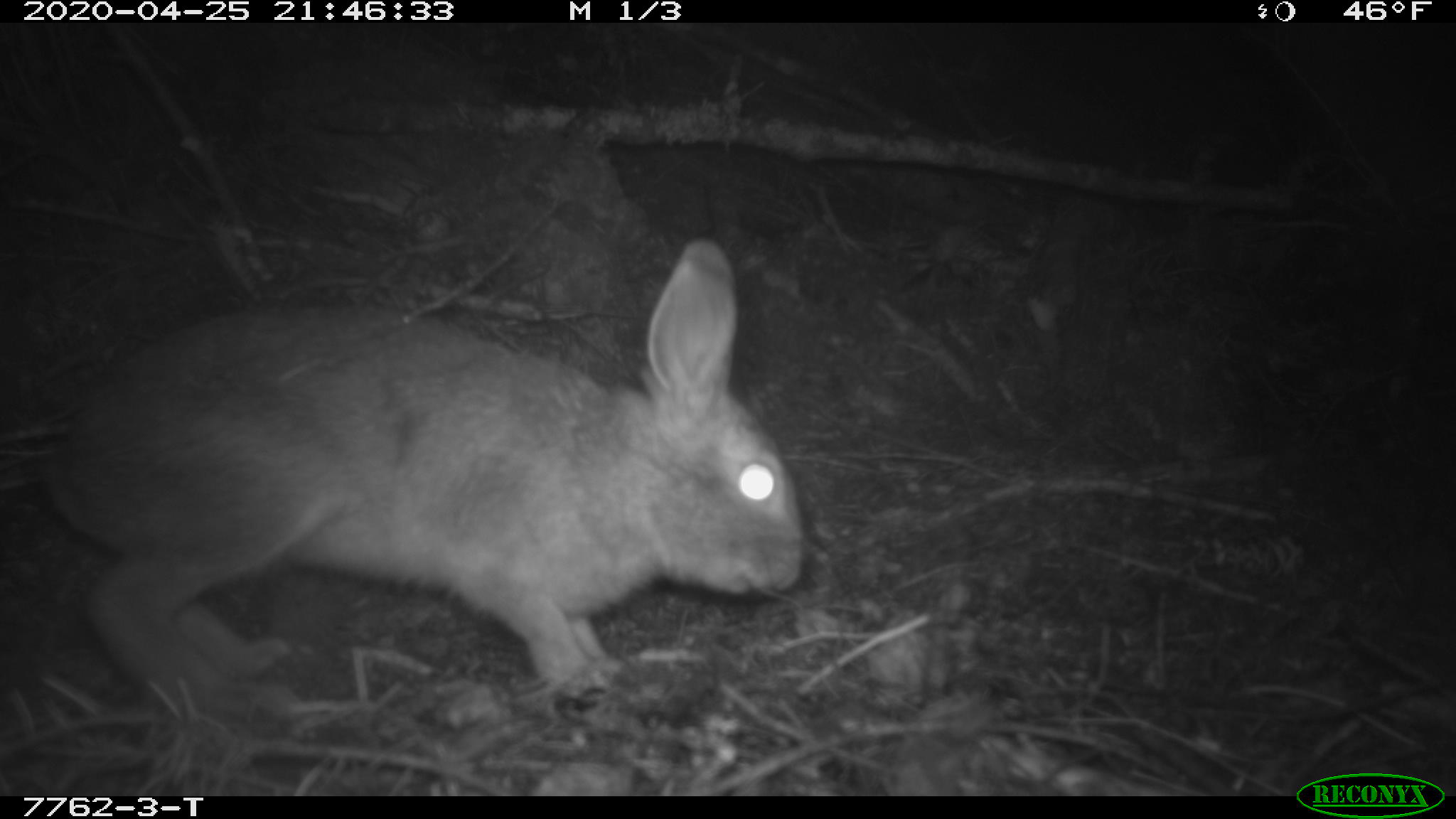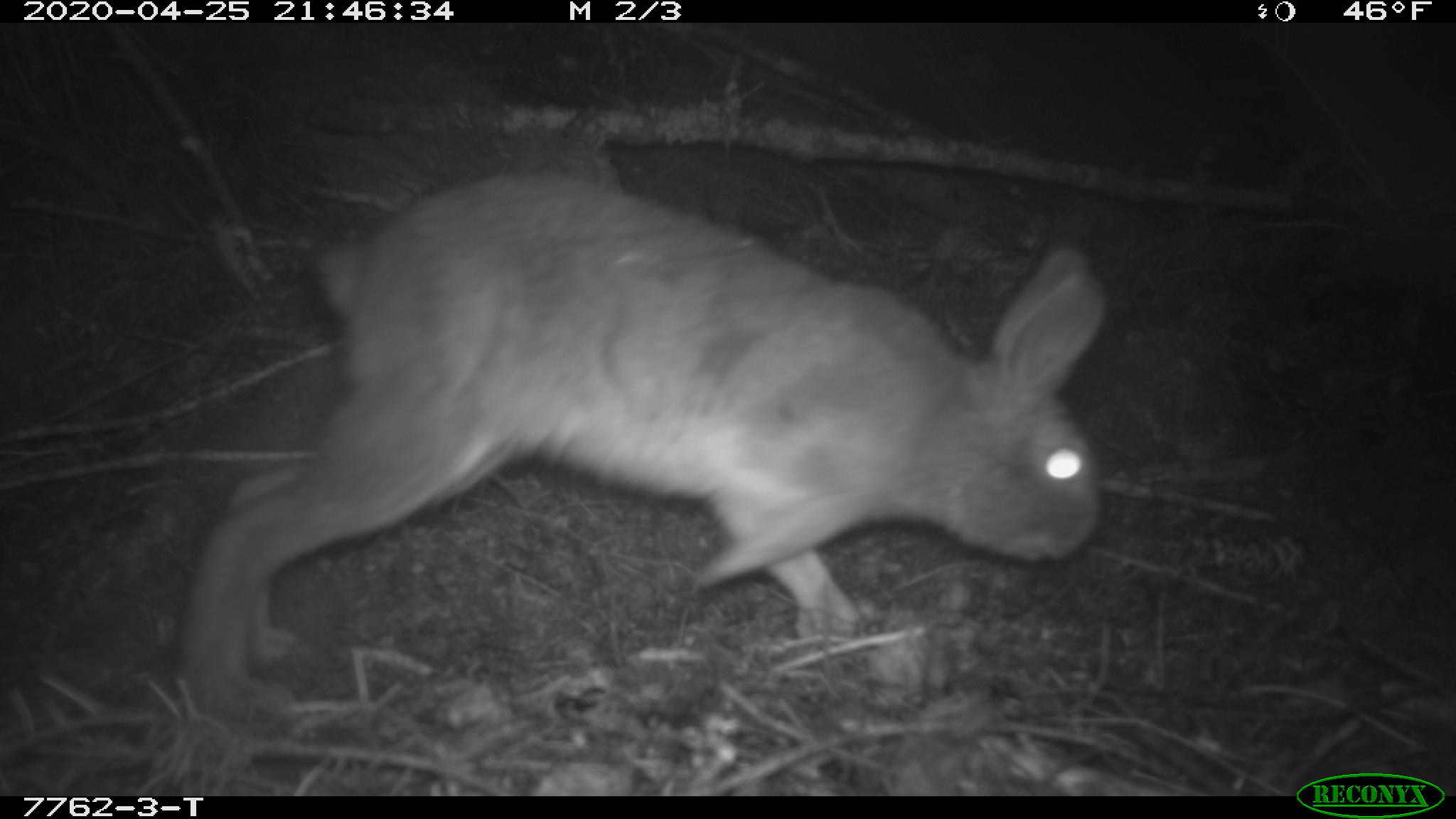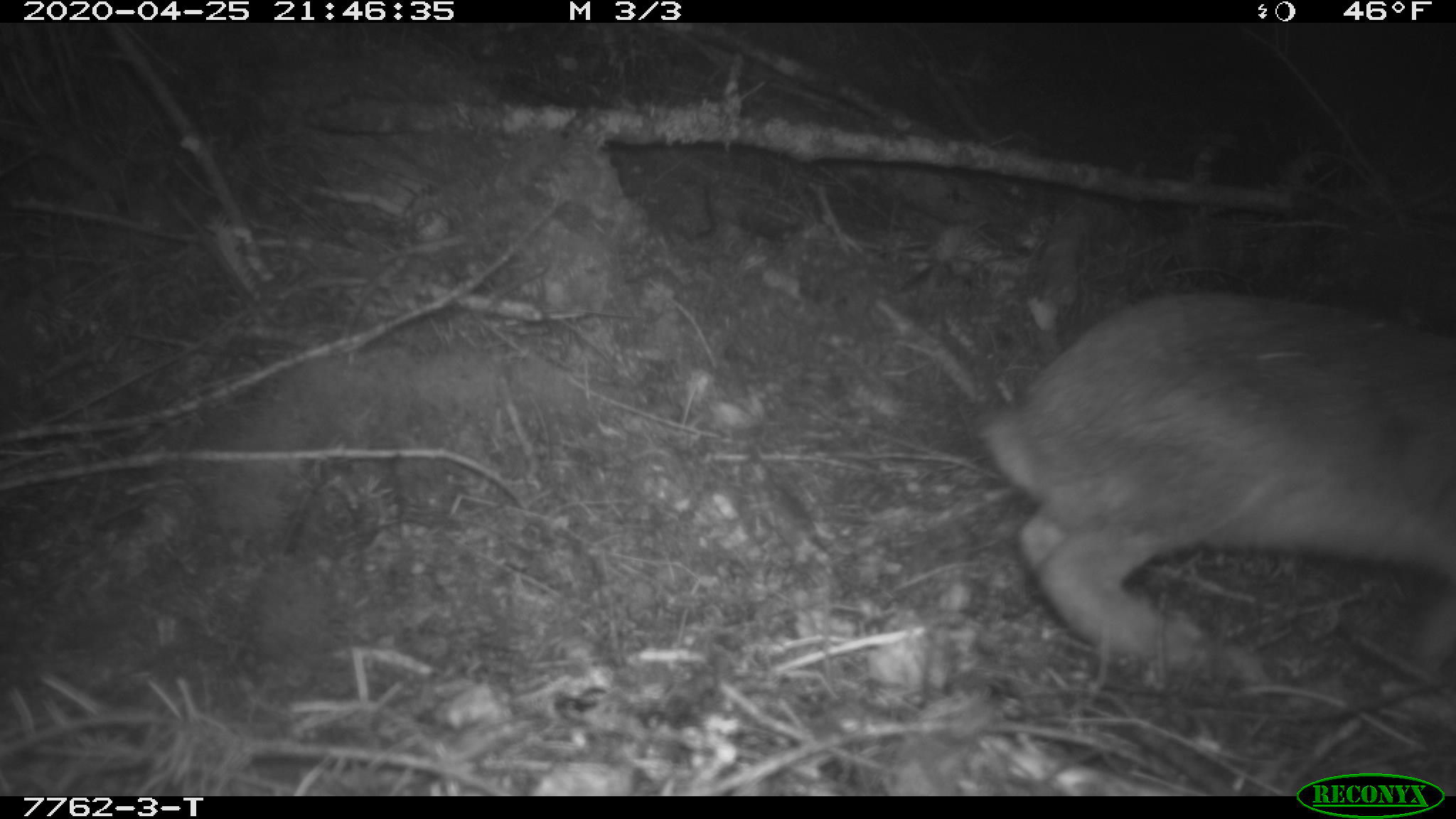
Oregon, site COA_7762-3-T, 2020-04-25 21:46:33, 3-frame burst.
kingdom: Animalia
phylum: Chordata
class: Mammalia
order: Lagomorpha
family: Leporidae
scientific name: Leporidae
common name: hares and rabbits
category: leporidae family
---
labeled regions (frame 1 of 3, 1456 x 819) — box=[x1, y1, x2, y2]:
leporidae family: box=[47, 232, 814, 722]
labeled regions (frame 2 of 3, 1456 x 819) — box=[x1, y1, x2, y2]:
leporidae family: box=[164, 155, 1106, 721]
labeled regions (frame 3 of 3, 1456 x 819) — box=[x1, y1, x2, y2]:
leporidae family: box=[983, 275, 1447, 681]